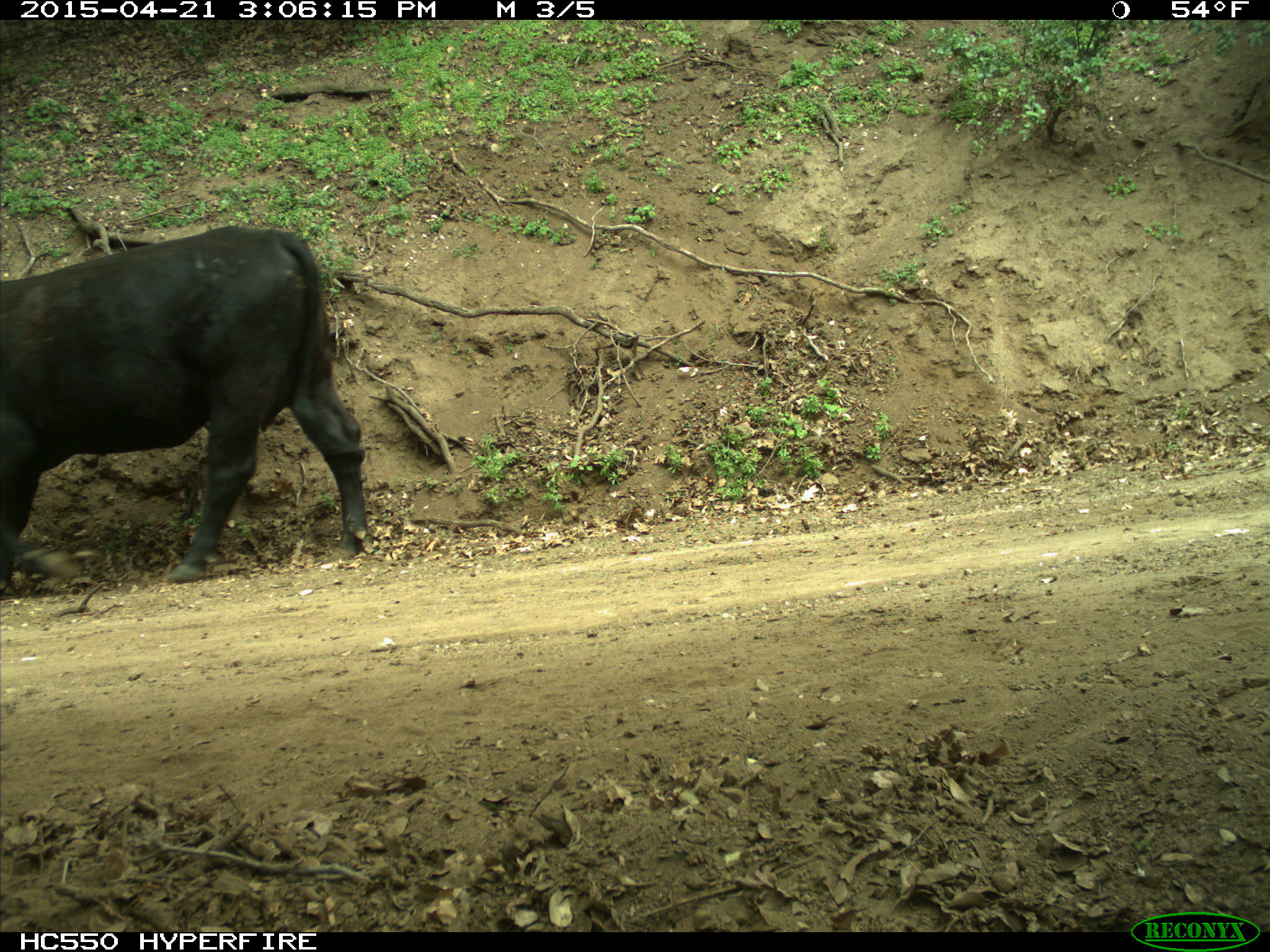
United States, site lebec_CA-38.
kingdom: Animalia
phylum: Chordata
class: Mammalia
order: Artiodactyla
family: Bovidae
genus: Bos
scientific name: Bos taurus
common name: domestic cow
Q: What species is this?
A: Bos taurus (domestic cow).